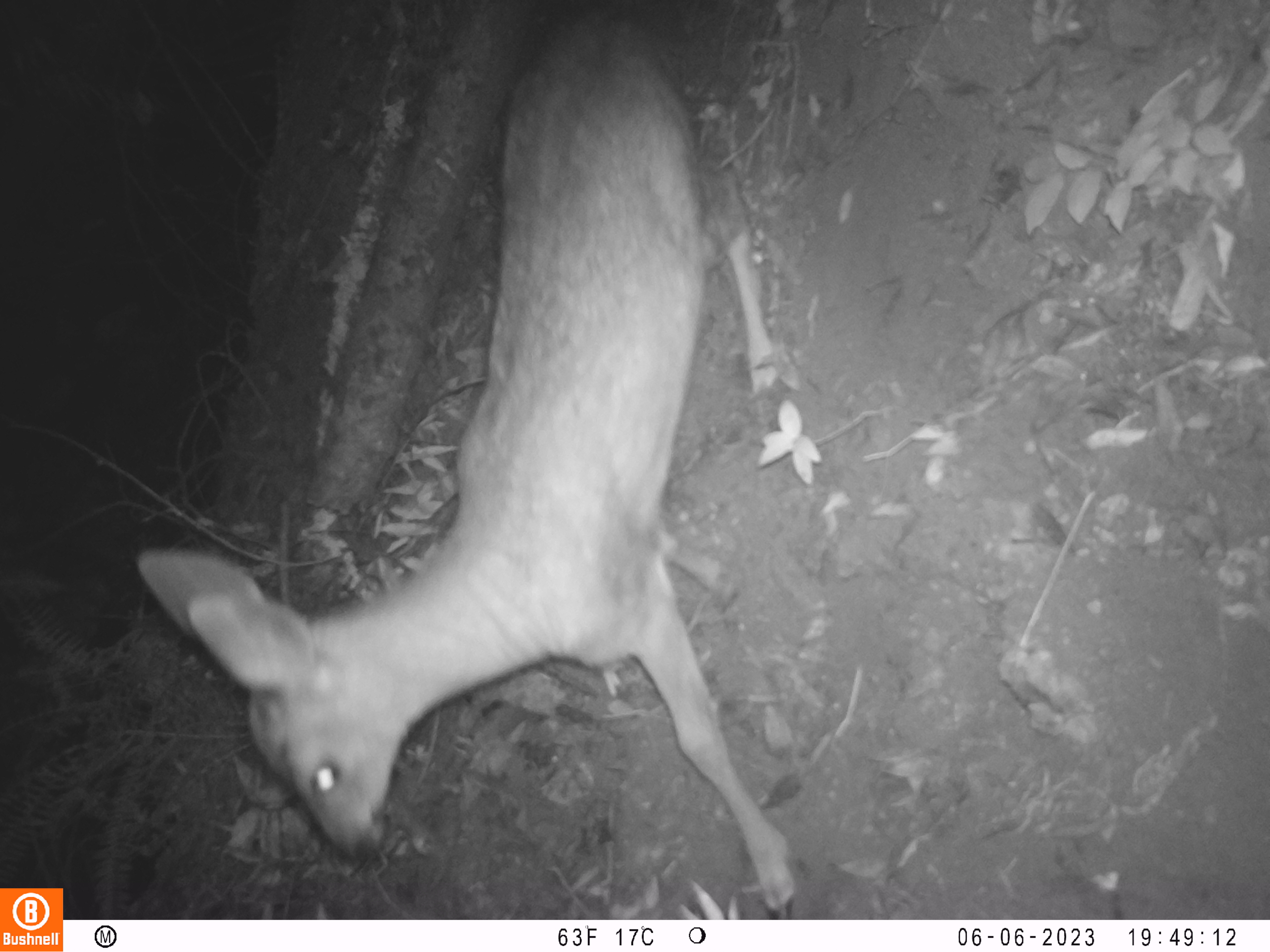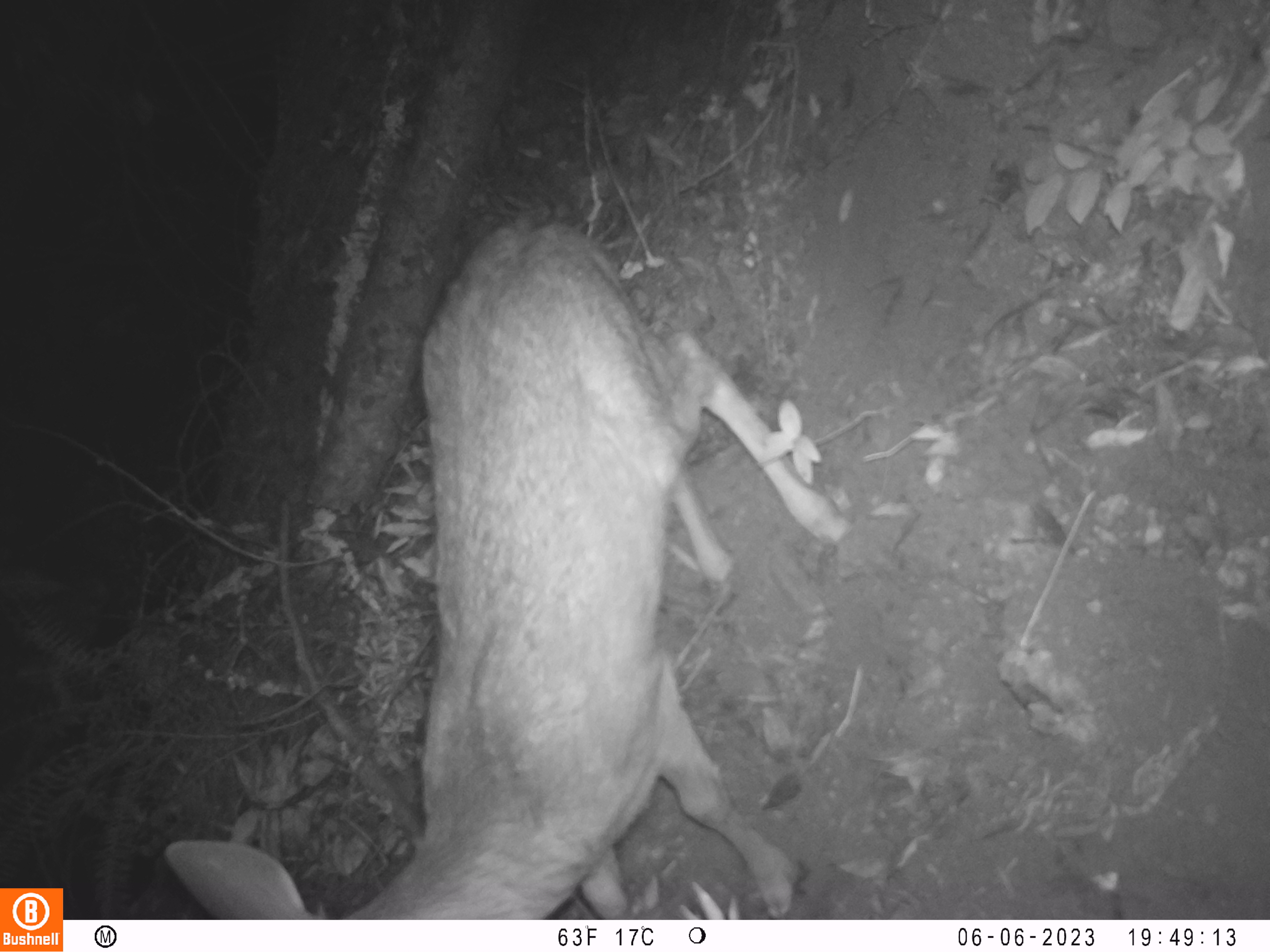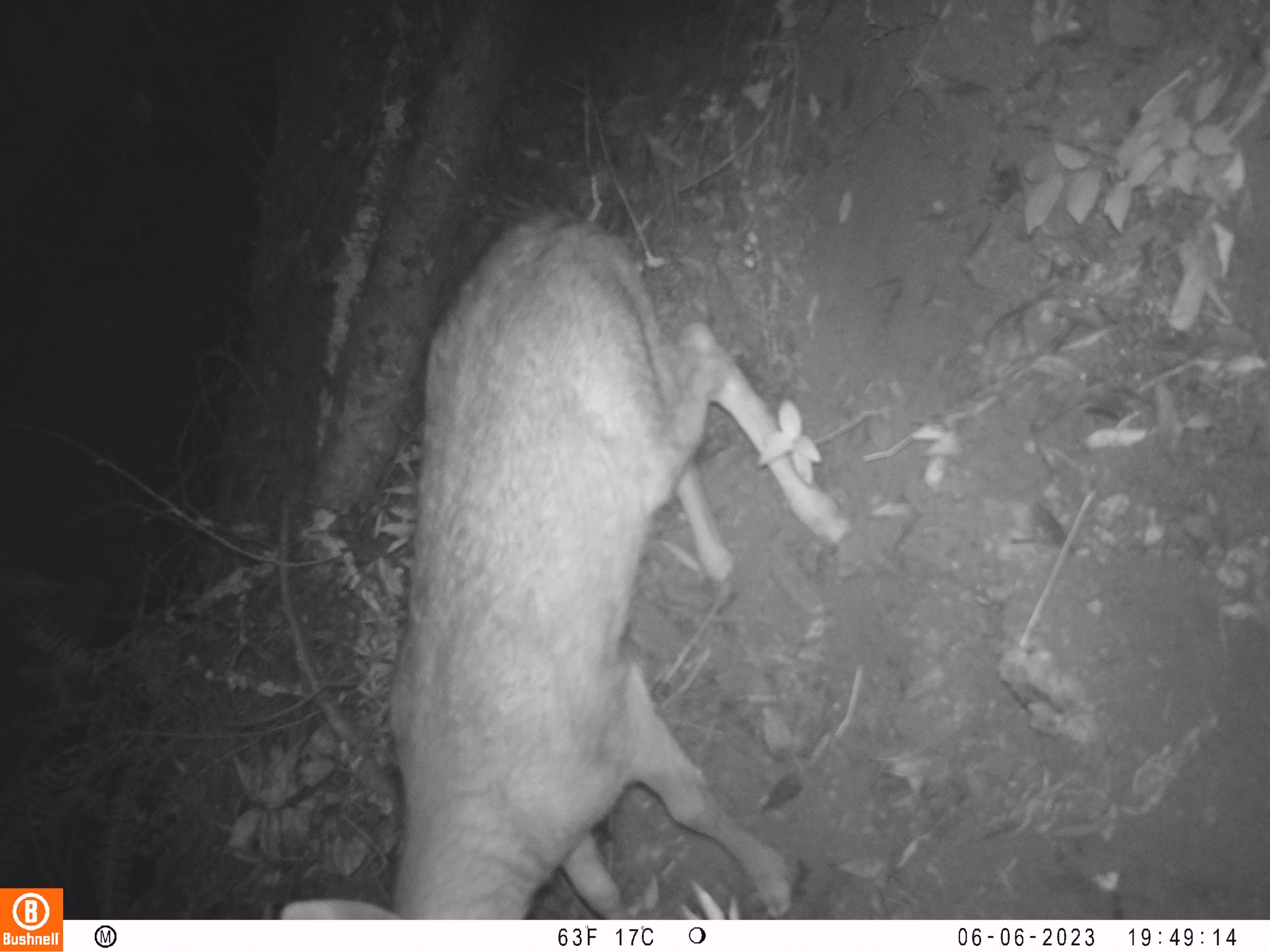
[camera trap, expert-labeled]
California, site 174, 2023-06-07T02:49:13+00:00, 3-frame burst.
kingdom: Animalia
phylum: Chordata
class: Mammalia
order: Artiodactyla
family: Cervidae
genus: Odocoileus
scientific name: Odocoileus hemionus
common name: mule deer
Mule deer (Odocoileus hemionus).